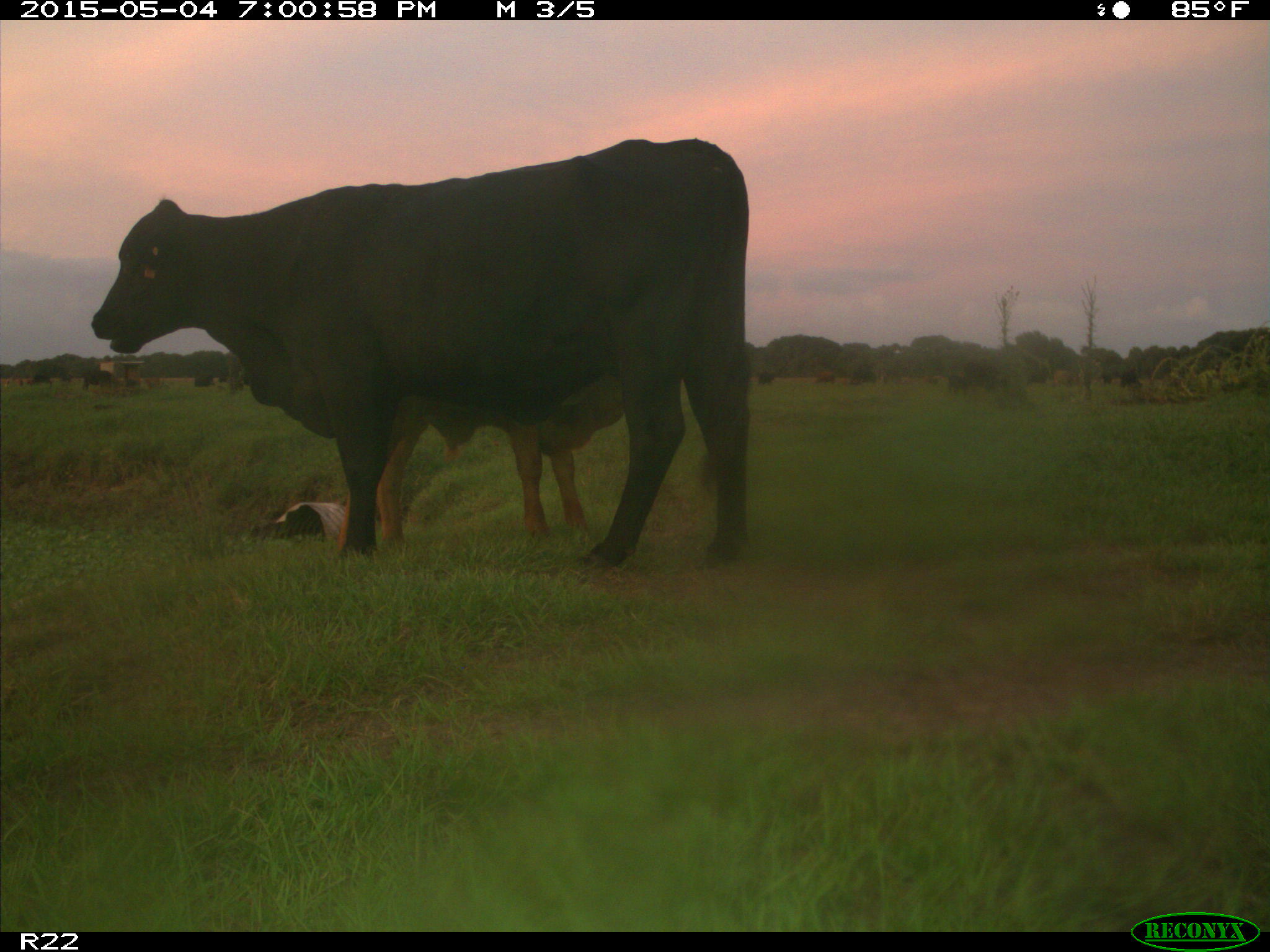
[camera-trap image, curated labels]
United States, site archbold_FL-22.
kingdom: Animalia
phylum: Chordata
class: Mammalia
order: Artiodactyla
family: Bovidae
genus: Bos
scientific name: Bos taurus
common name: domestic cow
Bos taurus (domestic cow).